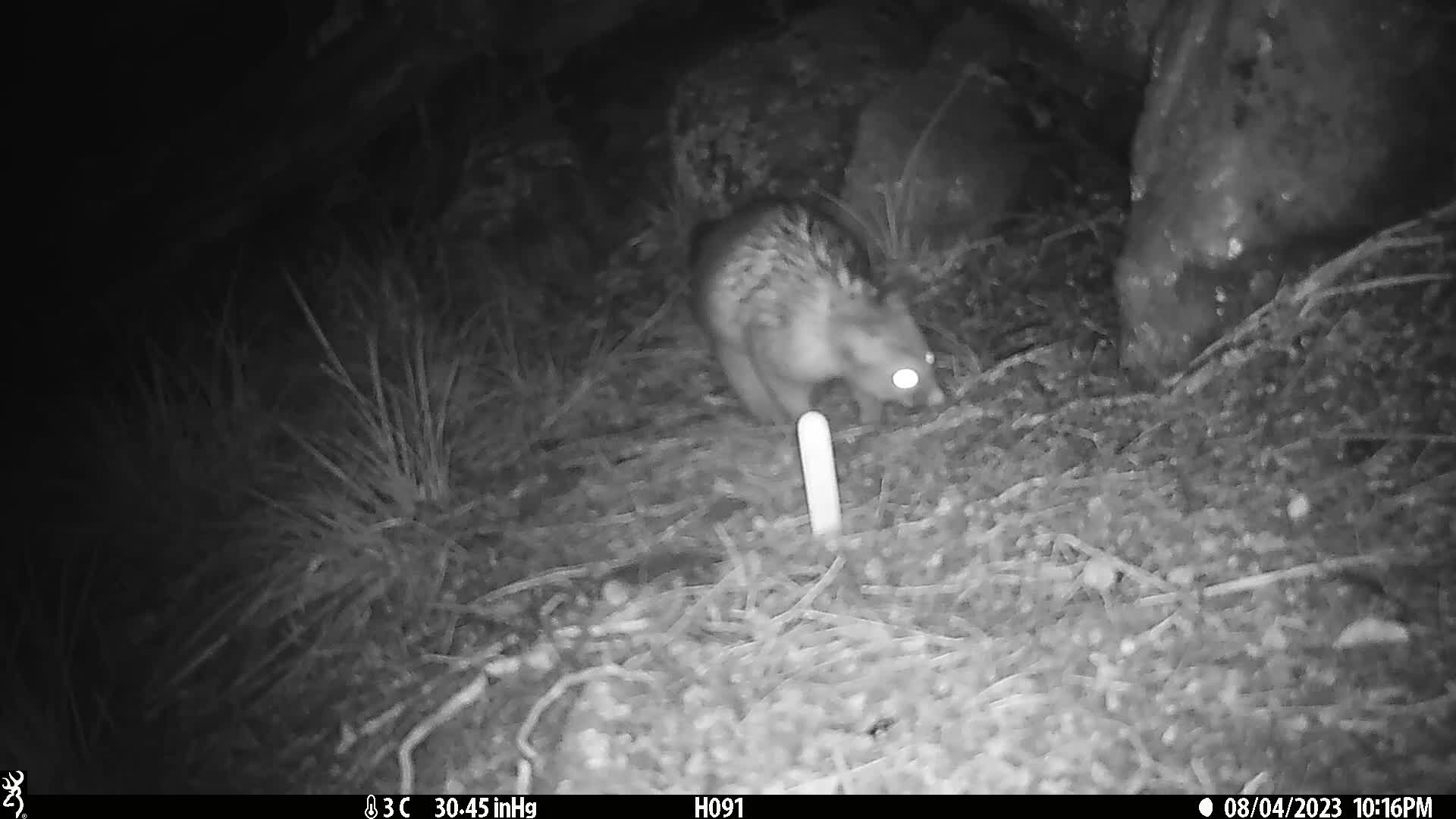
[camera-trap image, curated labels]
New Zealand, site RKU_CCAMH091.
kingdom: Animalia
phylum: Chordata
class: Mammalia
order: Diprotodontia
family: Phalangeridae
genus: Trichosurus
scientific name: Trichosurus vulpecula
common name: common brushtail possum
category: possum